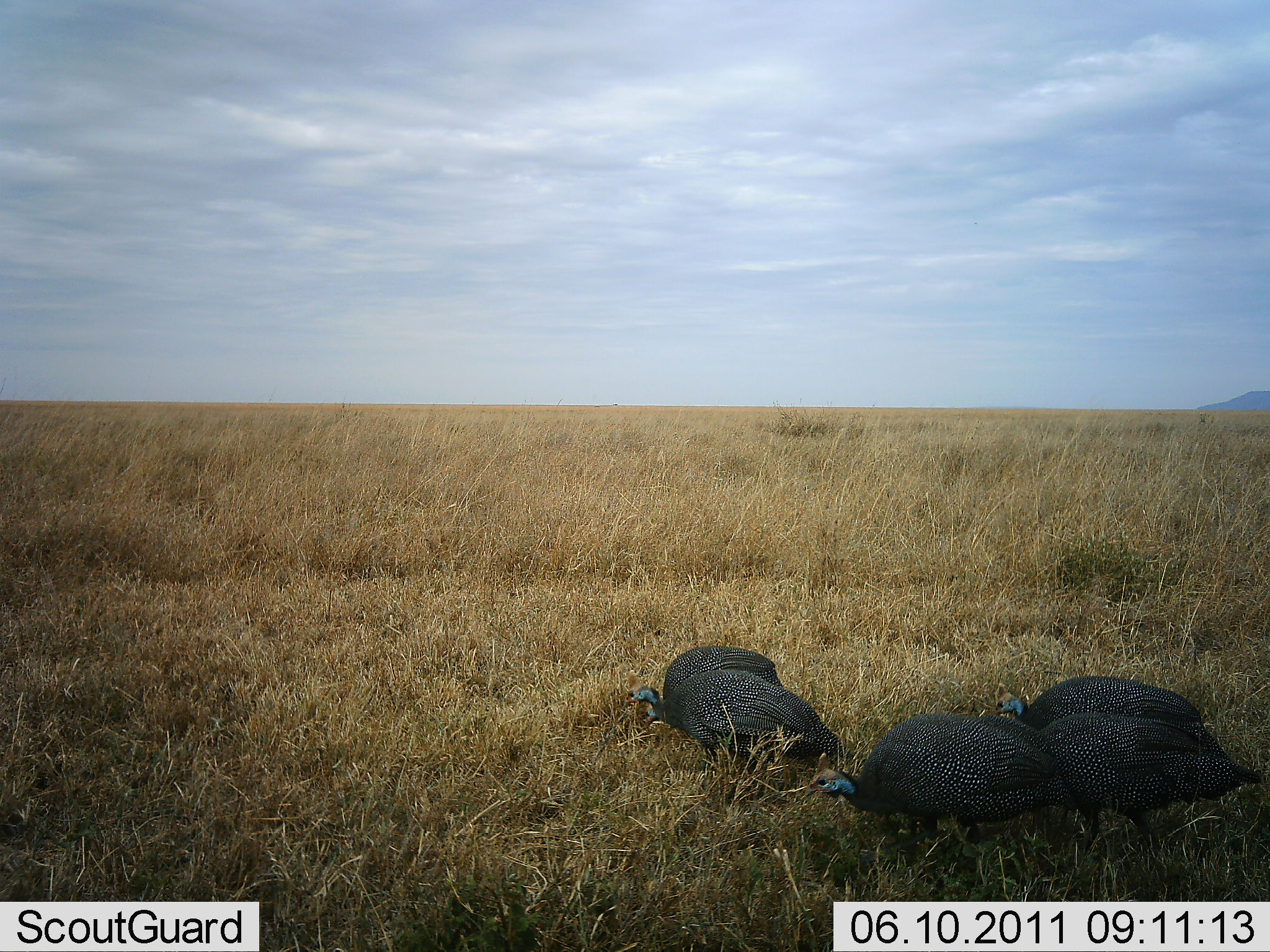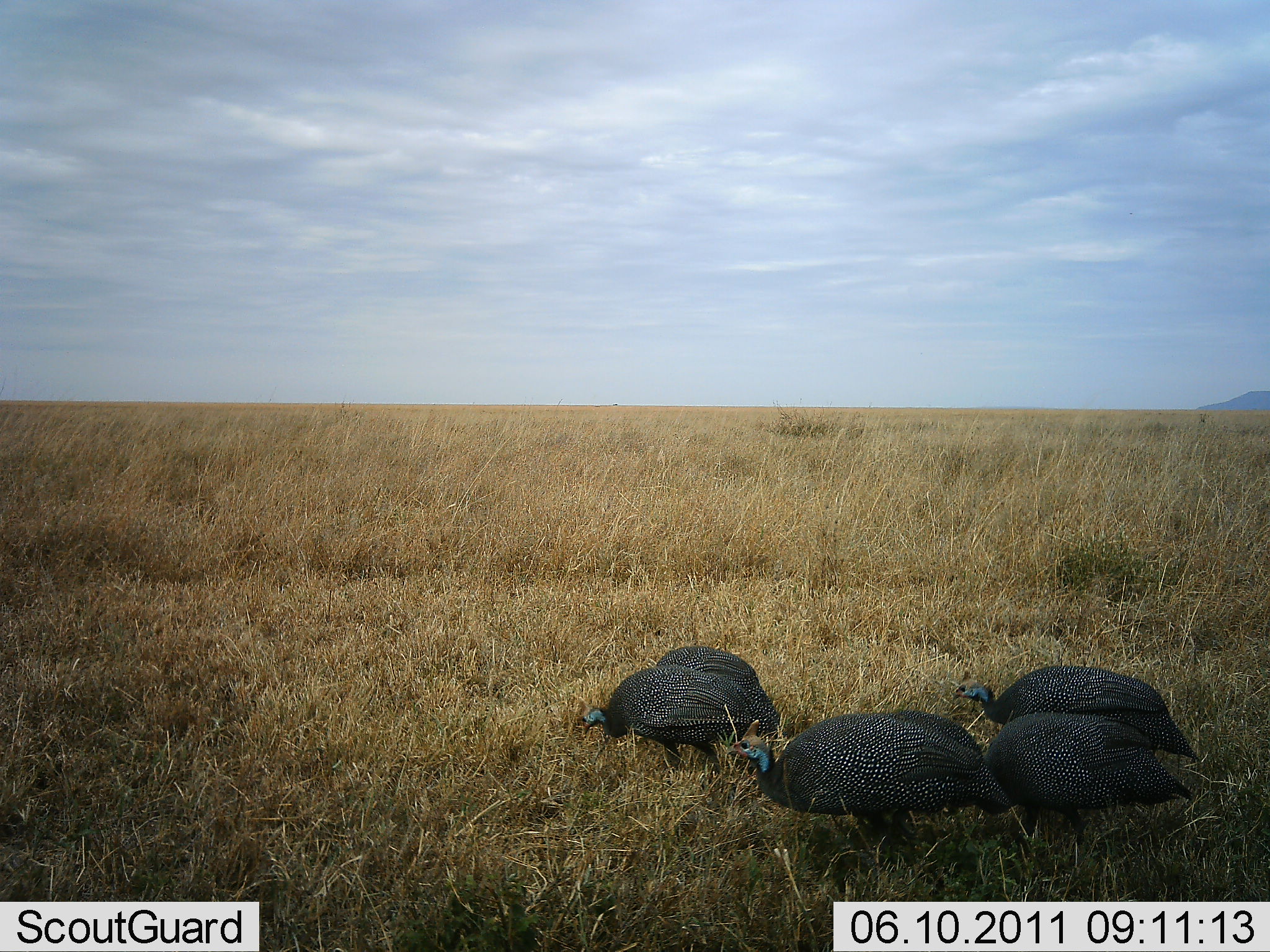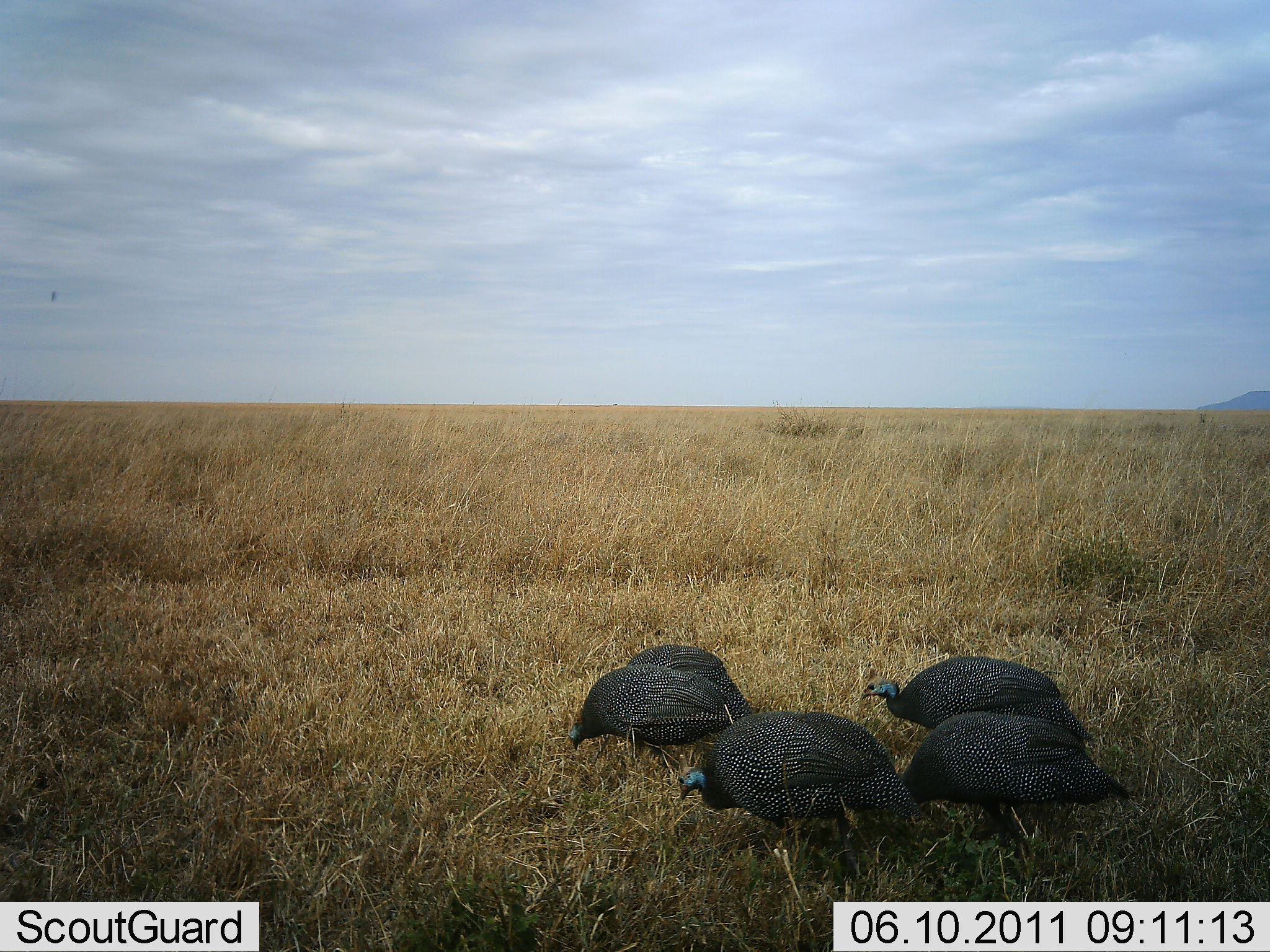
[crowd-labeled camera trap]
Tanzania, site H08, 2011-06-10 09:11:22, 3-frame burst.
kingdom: Animalia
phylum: Chordata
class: Aves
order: Galliformes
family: Numididae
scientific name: Numididae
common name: guinea fowl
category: guineafowl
Guineafowl (guinea fowl) (Numididae), count 5. Behavior (volunteer vote fractions): standing 17%, resting 0%, moving 58%, interacting 0%. Young present (vote fraction): 0%. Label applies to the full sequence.